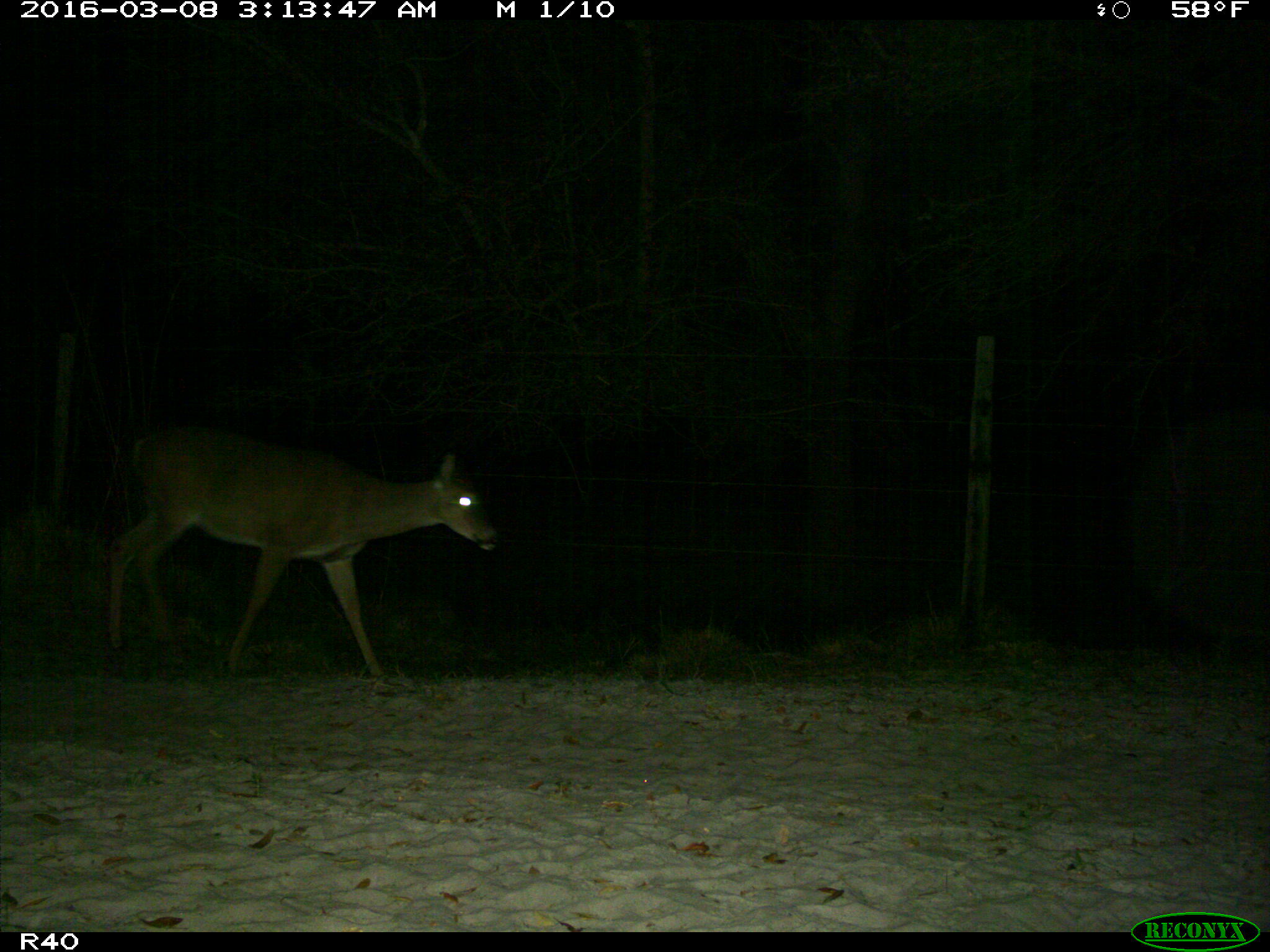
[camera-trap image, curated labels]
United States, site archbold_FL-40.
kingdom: Animalia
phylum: Chordata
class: Mammalia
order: Artiodactyla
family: Cervidae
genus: Odocoileus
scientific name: Odocoileus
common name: deer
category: unidentified deer